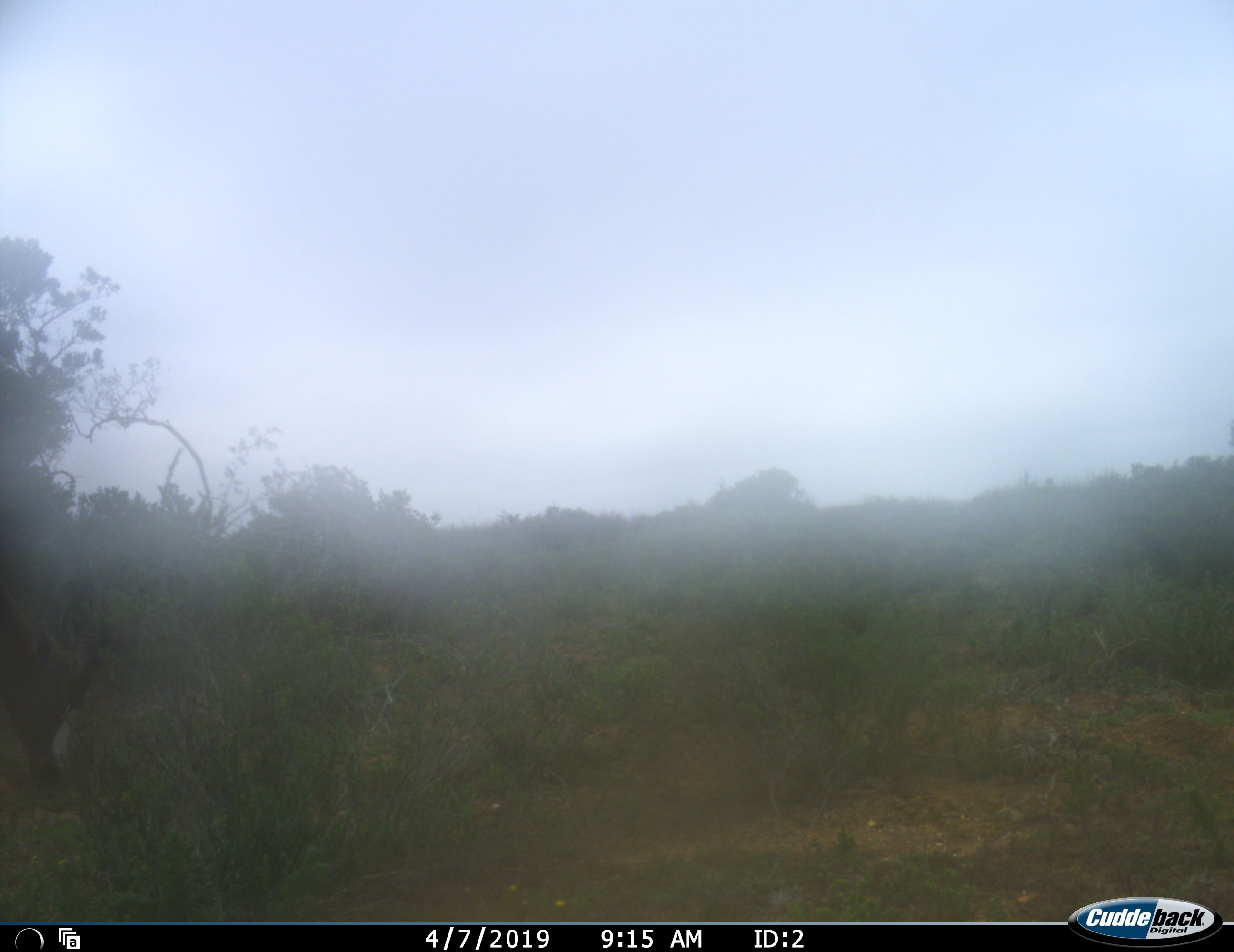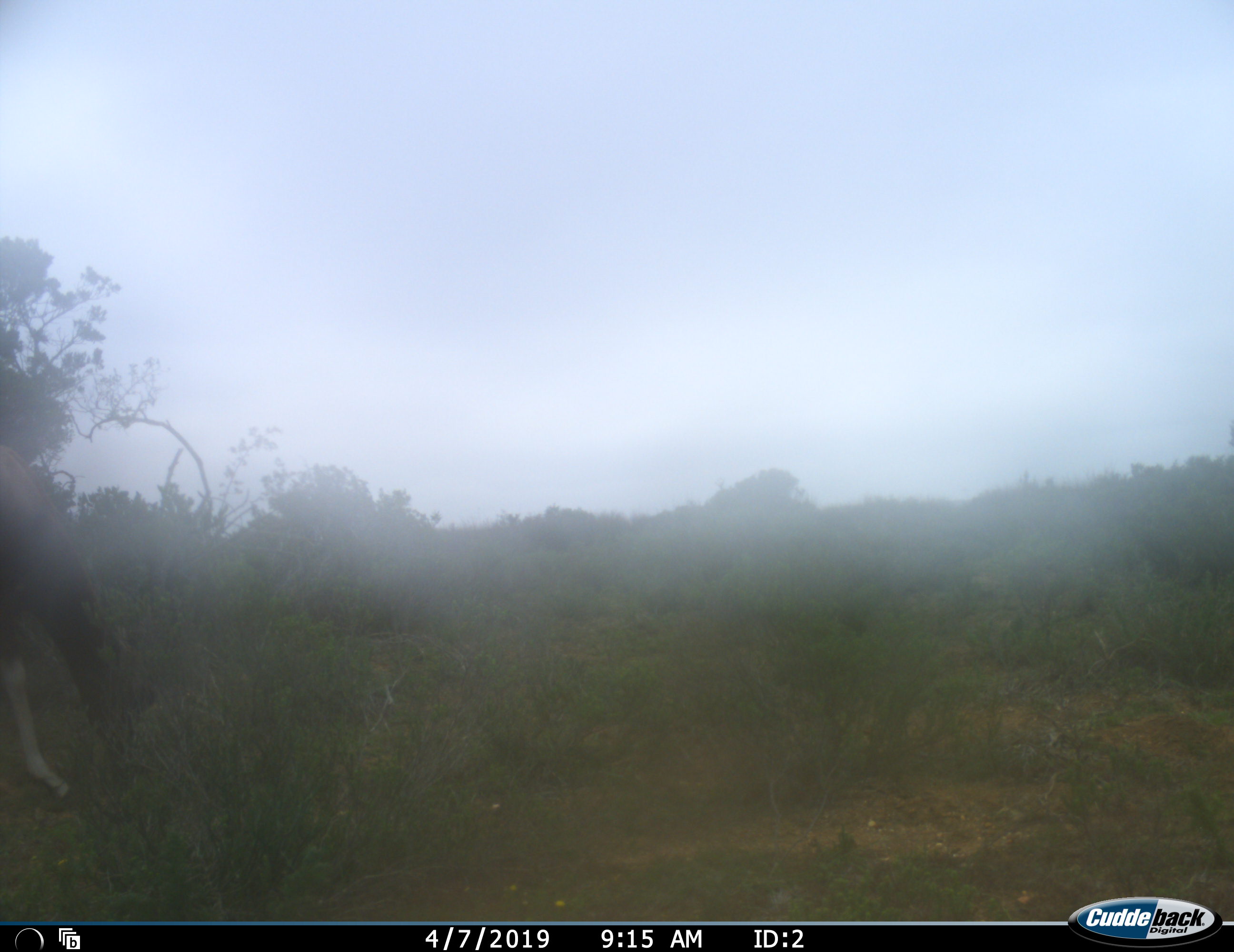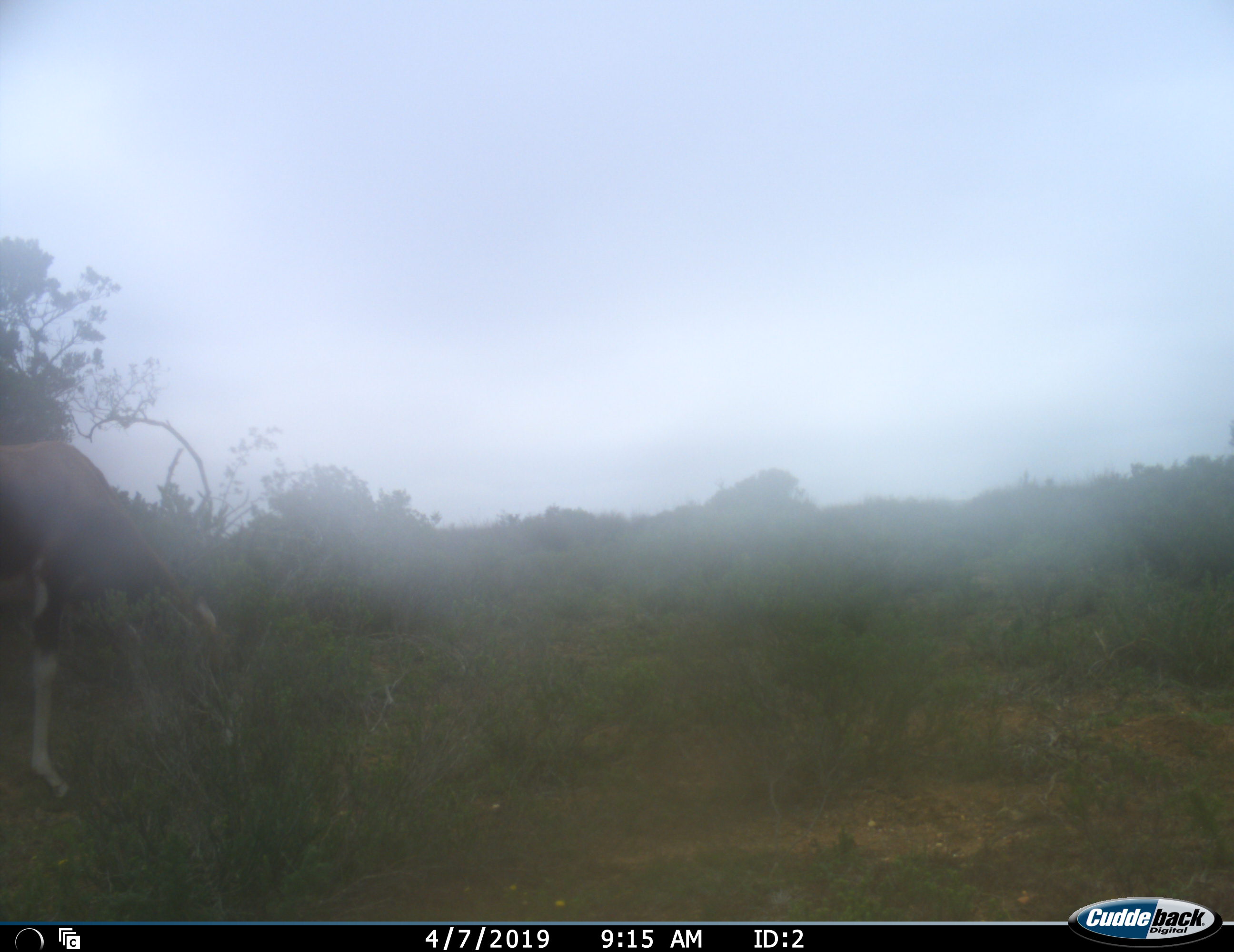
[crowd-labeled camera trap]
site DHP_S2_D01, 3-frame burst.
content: unidentified animal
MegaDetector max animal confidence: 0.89